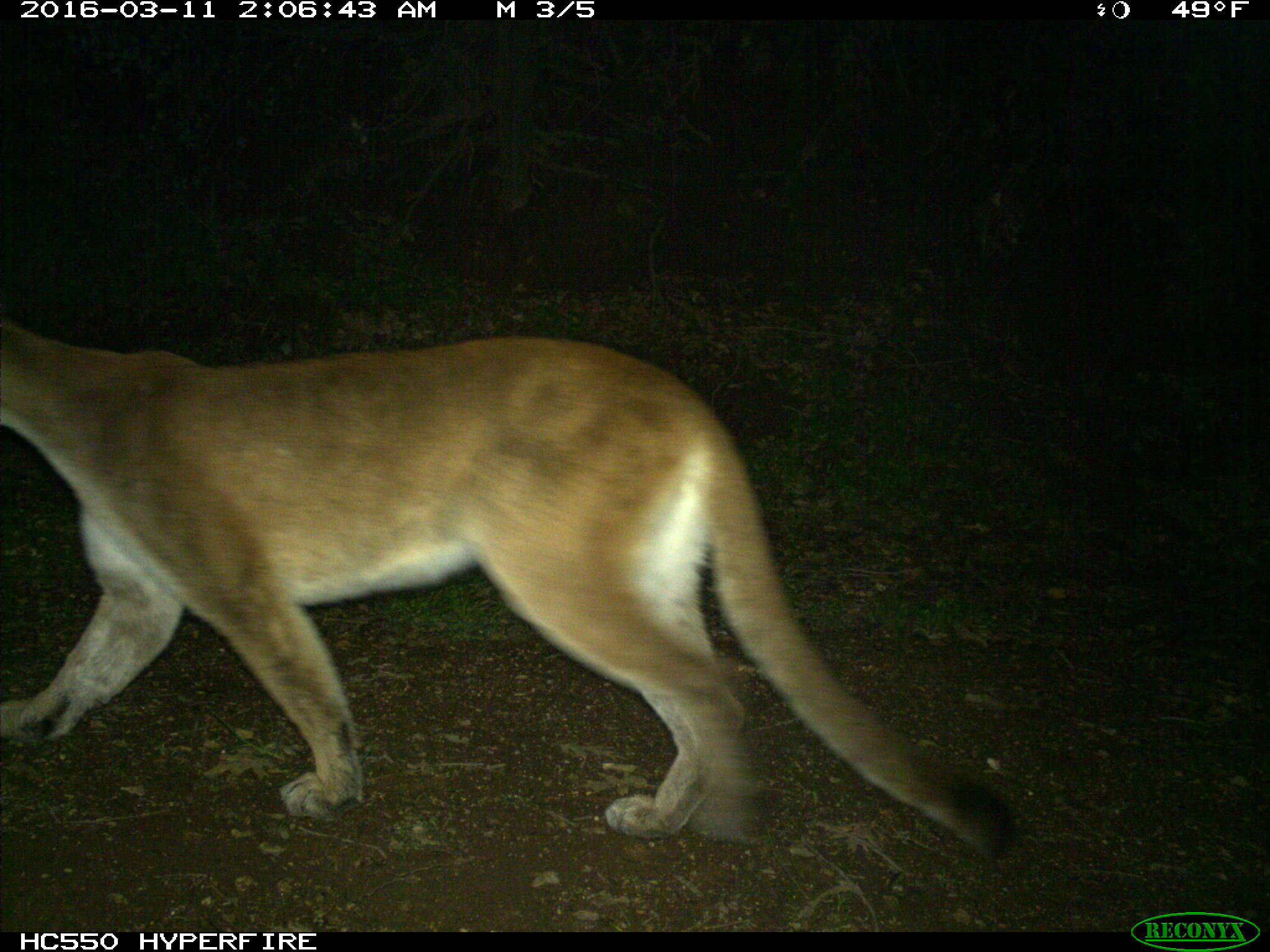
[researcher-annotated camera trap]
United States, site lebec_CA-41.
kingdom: Animalia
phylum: Chordata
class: Mammalia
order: Carnivora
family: Felidae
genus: Puma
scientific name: Puma concolor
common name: mountain lion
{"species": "Puma concolor (mountain lion)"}